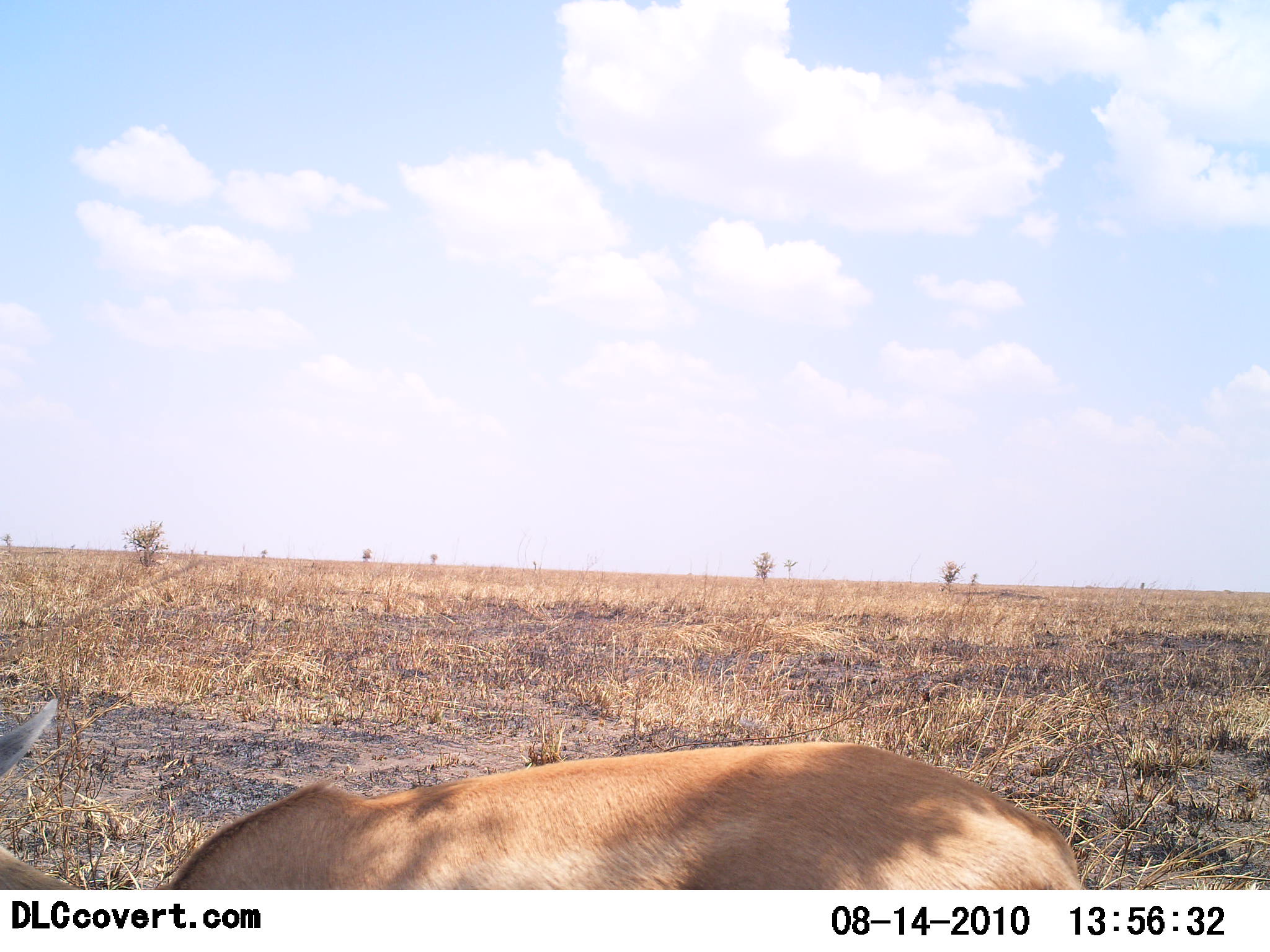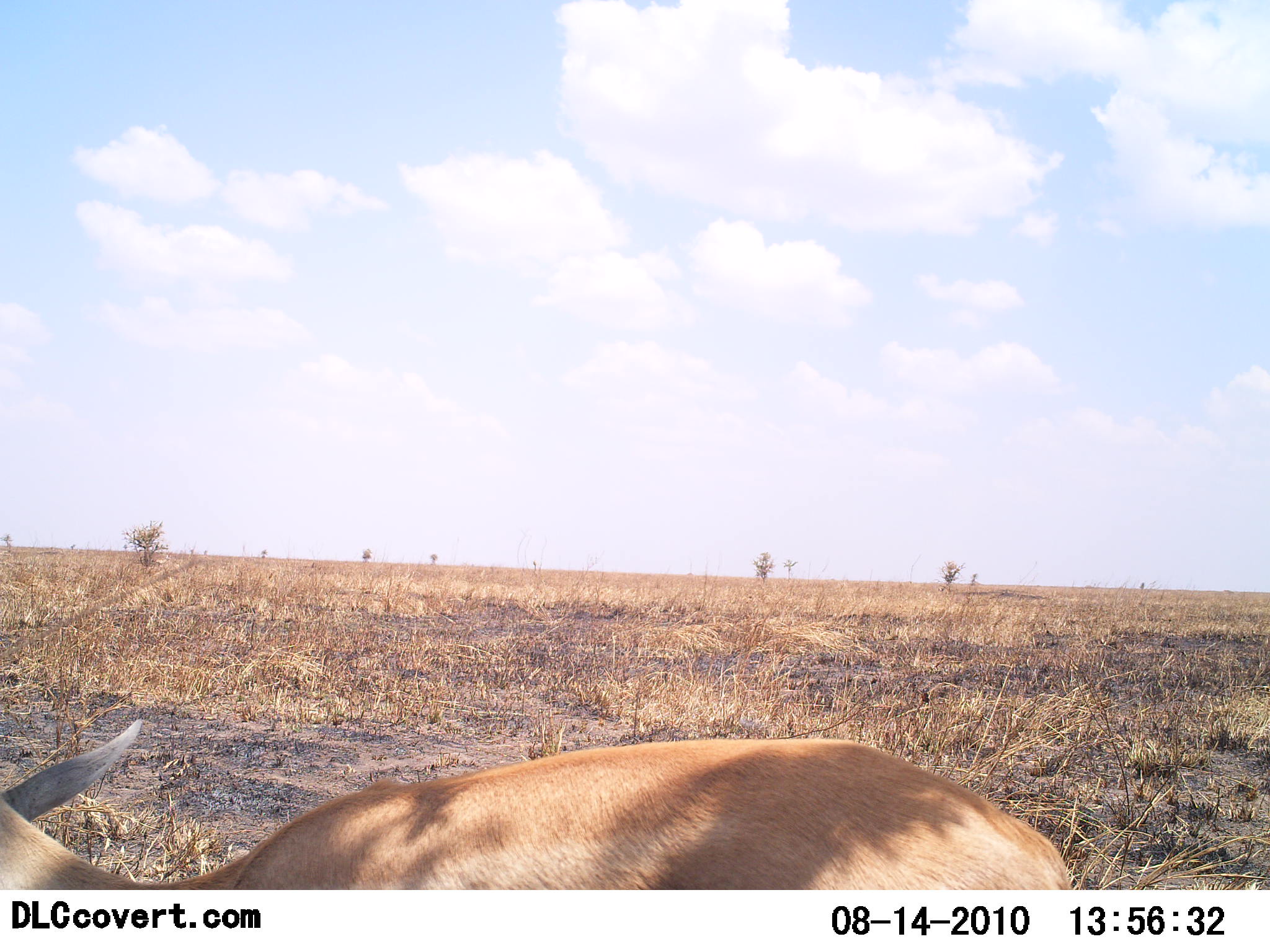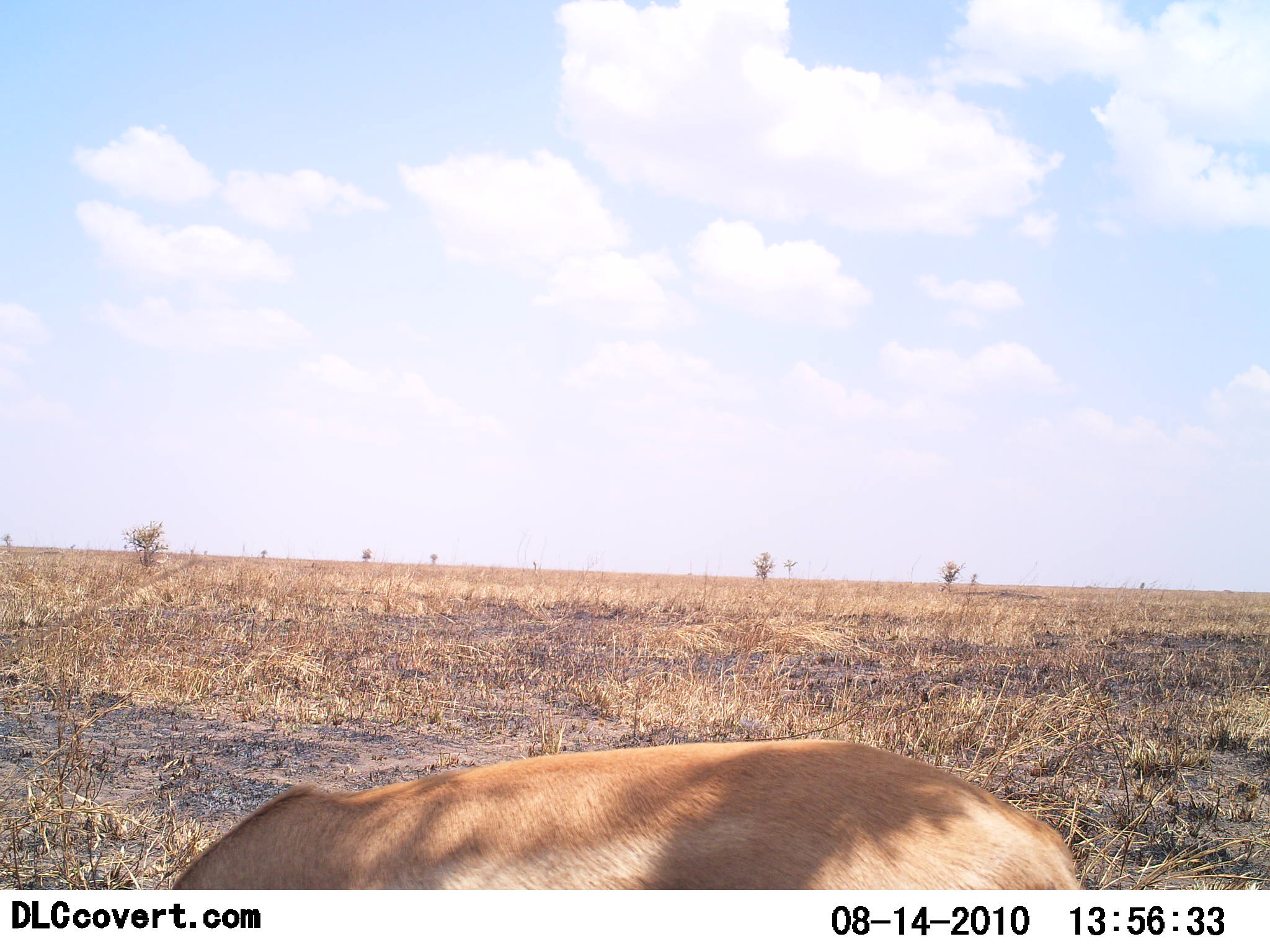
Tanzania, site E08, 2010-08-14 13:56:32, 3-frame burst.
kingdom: Animalia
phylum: Chordata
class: Mammalia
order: Artiodactyla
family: Bovidae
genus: Nanger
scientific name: Nanger granti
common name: grant's gazelle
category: gazellegrants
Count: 1.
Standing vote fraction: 62%.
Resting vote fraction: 15%.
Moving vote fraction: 0%.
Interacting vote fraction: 0%.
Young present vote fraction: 0%.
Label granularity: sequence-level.